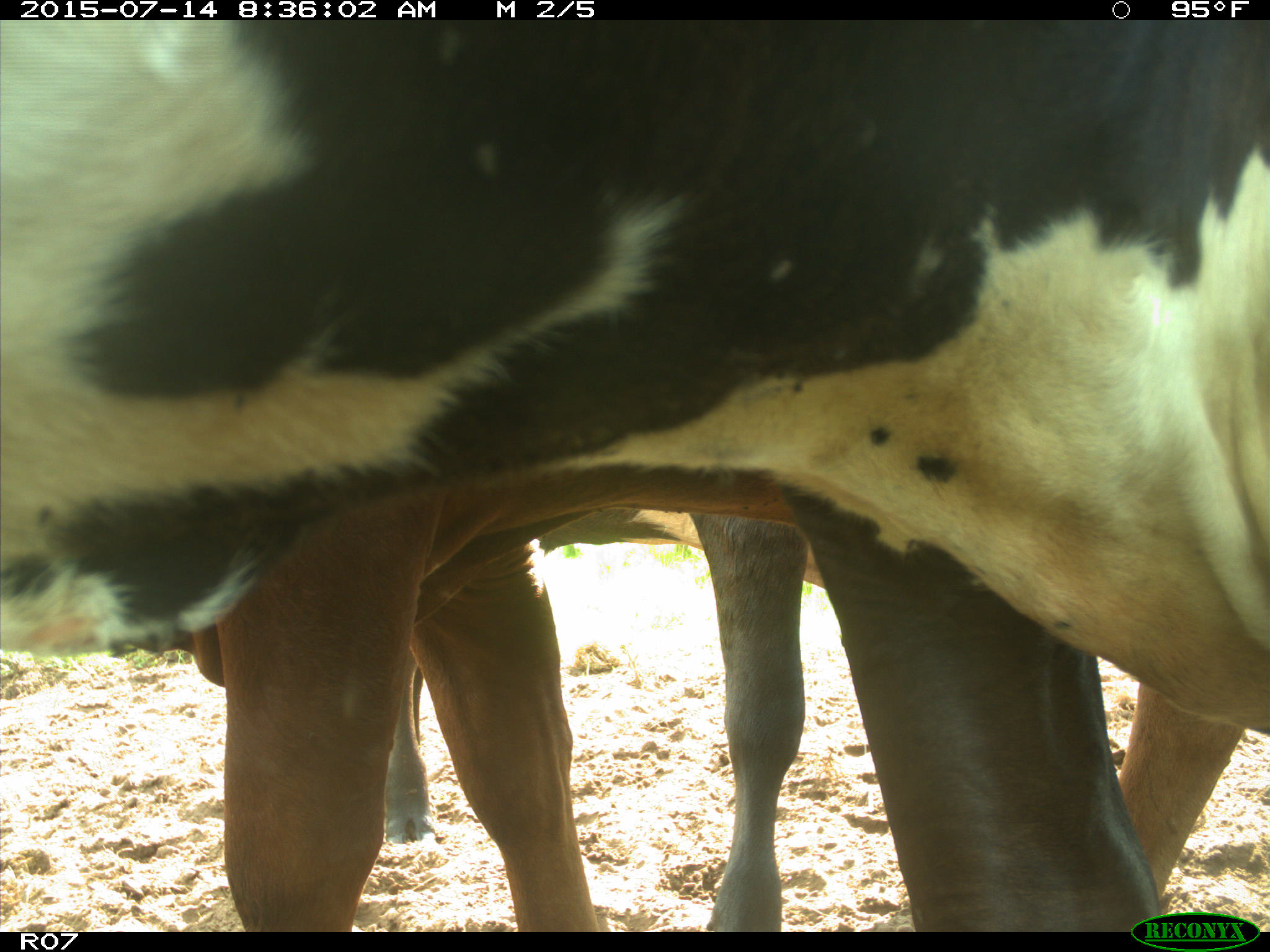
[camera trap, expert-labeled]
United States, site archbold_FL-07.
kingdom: Animalia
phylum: Chordata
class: Mammalia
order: Artiodactyla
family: Bovidae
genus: Bos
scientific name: Bos taurus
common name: domestic cow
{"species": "Bos taurus (domestic cow)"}